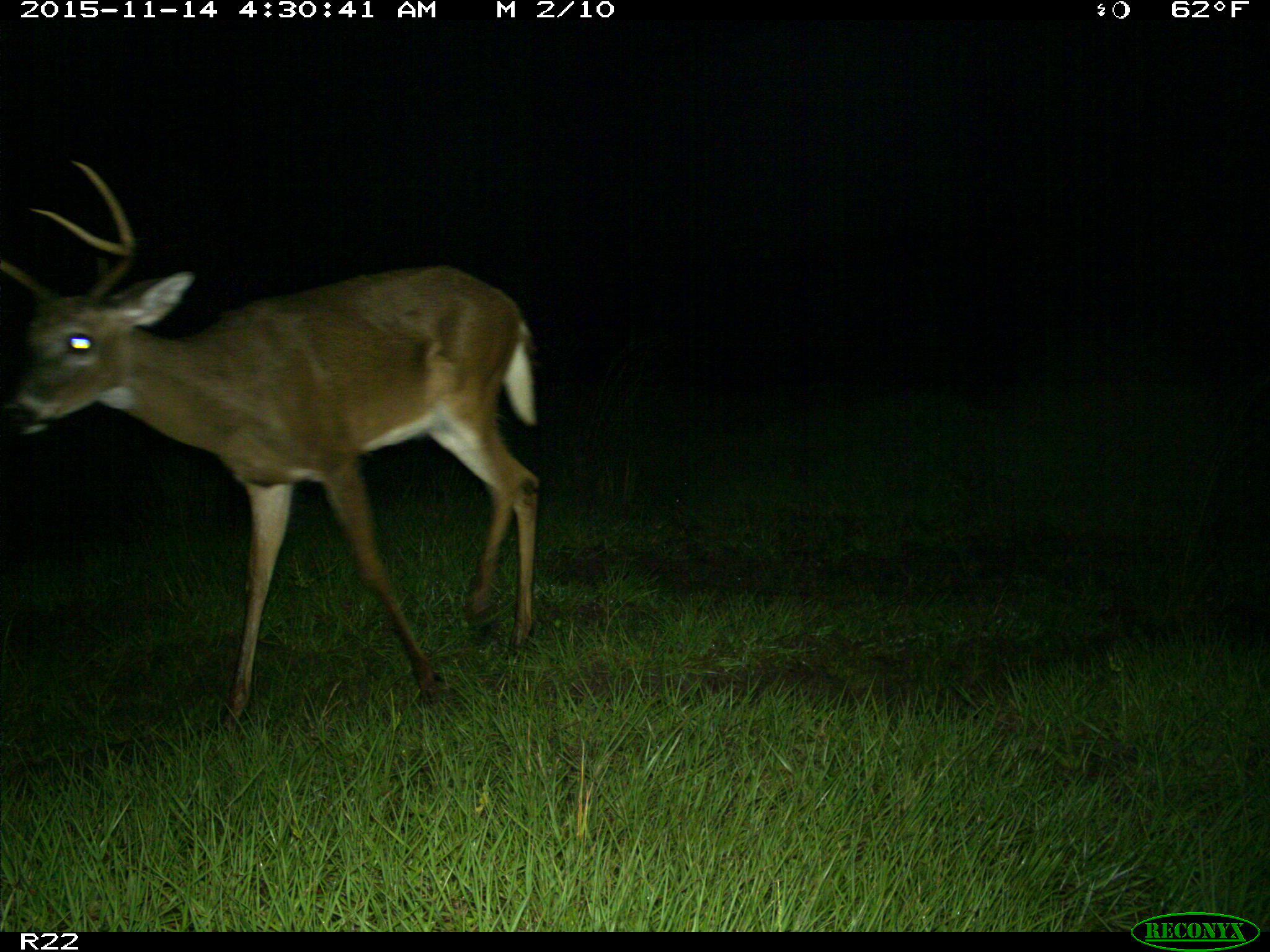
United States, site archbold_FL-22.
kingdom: Animalia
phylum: Chordata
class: Mammalia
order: Artiodactyla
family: Cervidae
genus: Odocoileus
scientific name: Odocoileus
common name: deer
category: unidentified deer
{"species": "unidentified deer (deer) (Odocoileus)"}